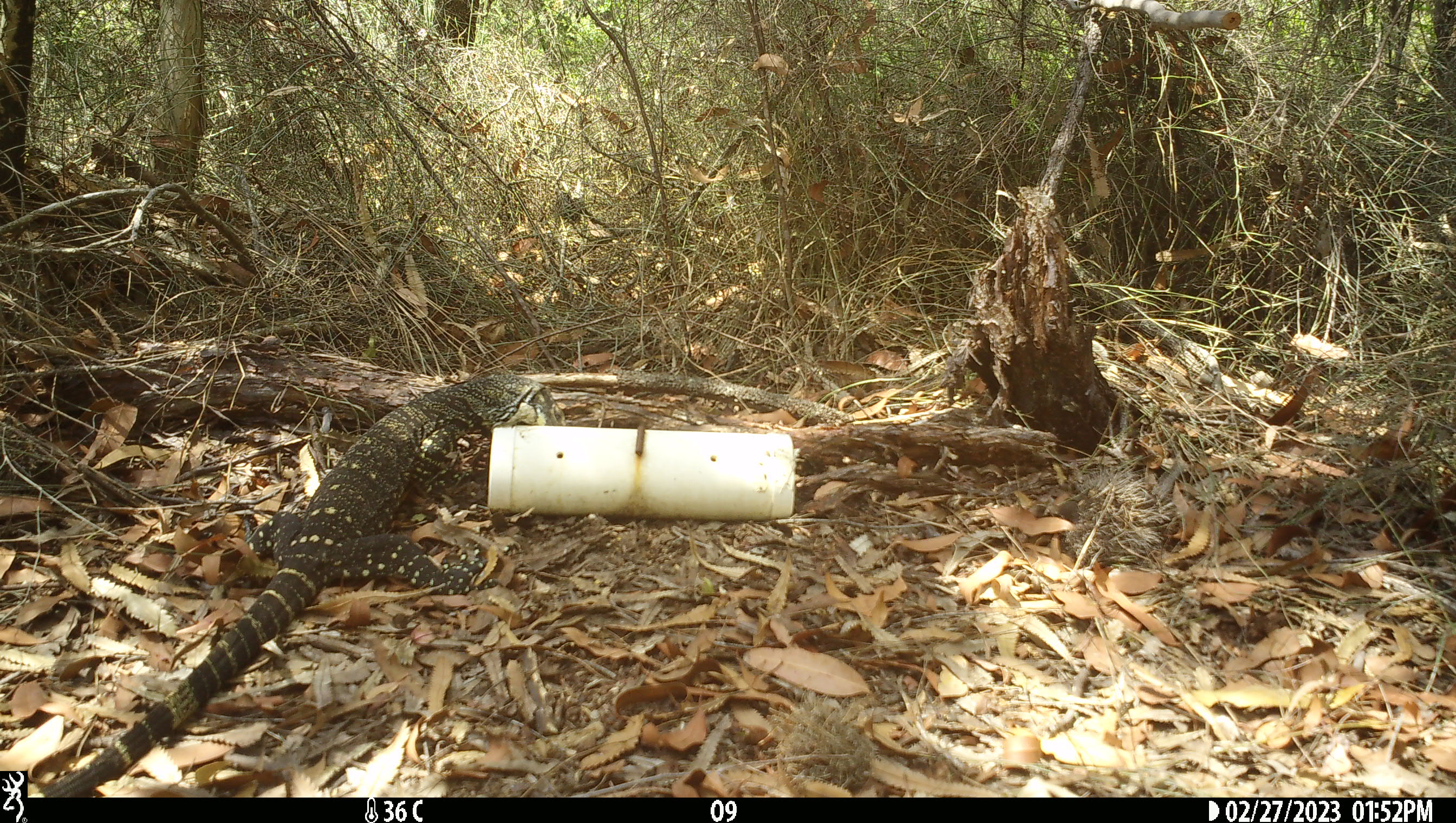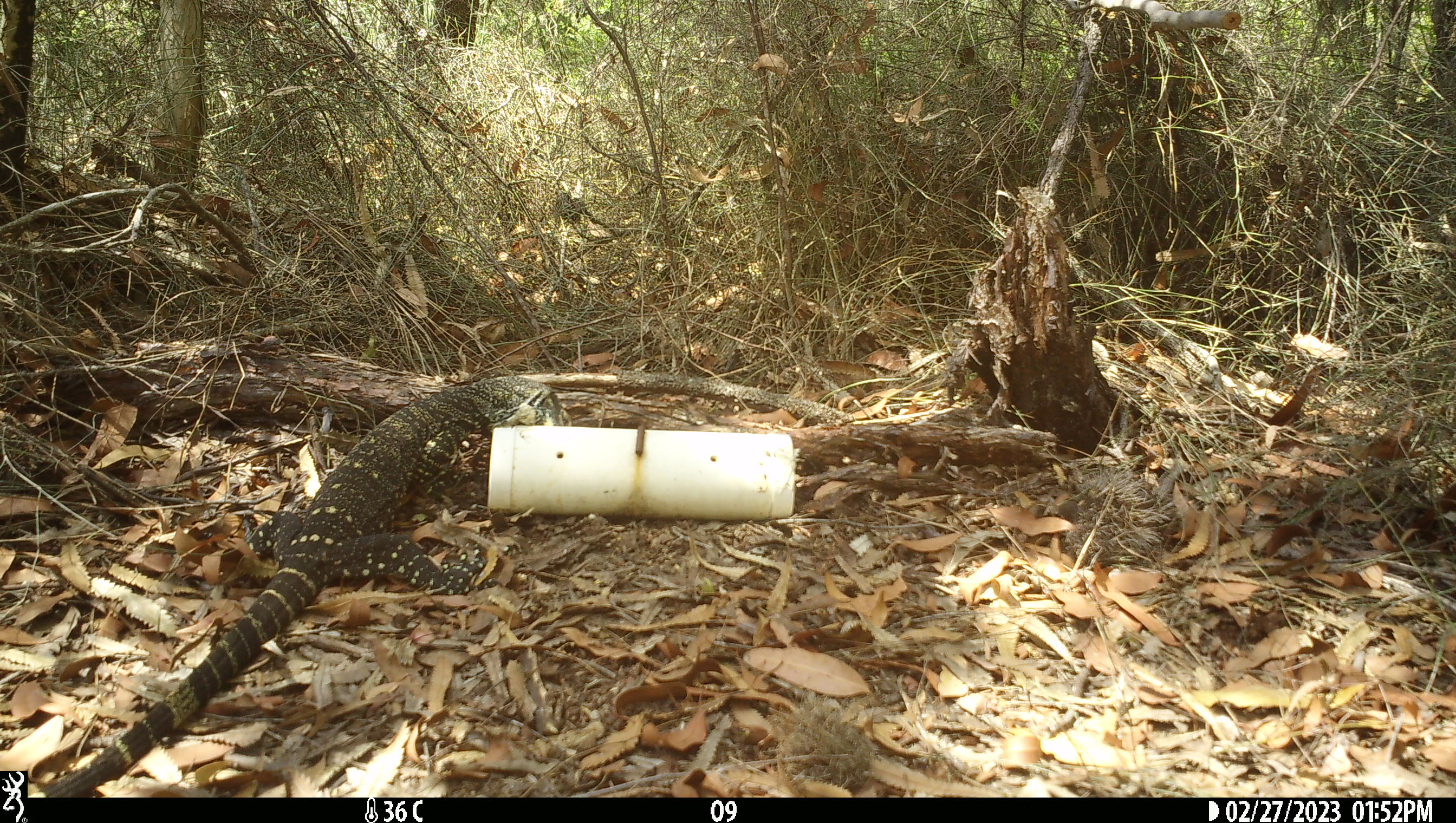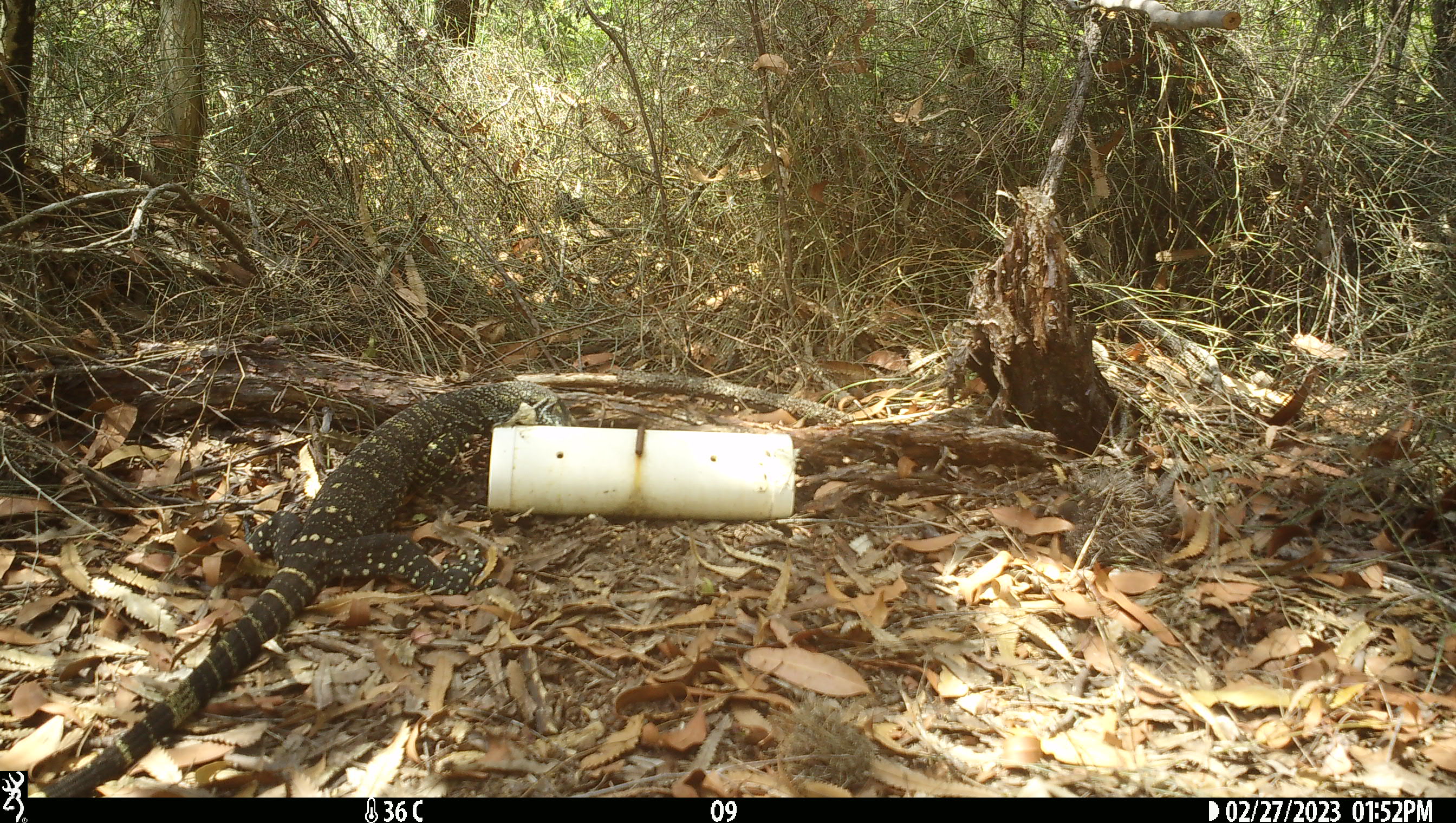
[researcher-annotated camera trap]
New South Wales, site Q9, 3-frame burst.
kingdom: Animalia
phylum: Chordata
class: Reptilia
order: Squamata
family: Varanidae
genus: Varanus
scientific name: Varanus varius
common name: lace monitor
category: goanna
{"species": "goanna (lace monitor) (Varanus varius)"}